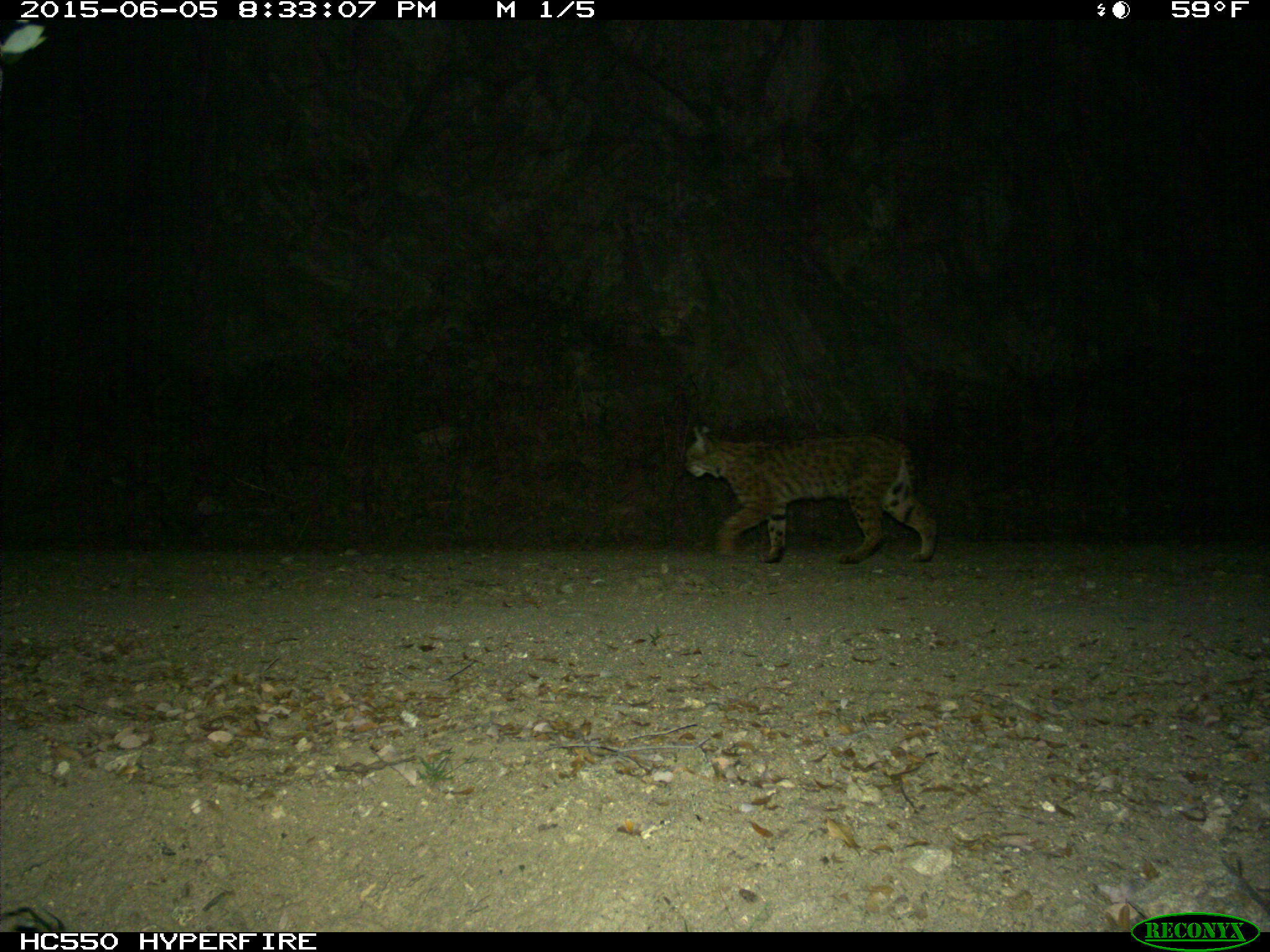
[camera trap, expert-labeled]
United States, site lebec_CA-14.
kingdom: Animalia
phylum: Chordata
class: Mammalia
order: Carnivora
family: Felidae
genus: Lynx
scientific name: Lynx rufus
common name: bobcat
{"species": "Lynx rufus (bobcat)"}